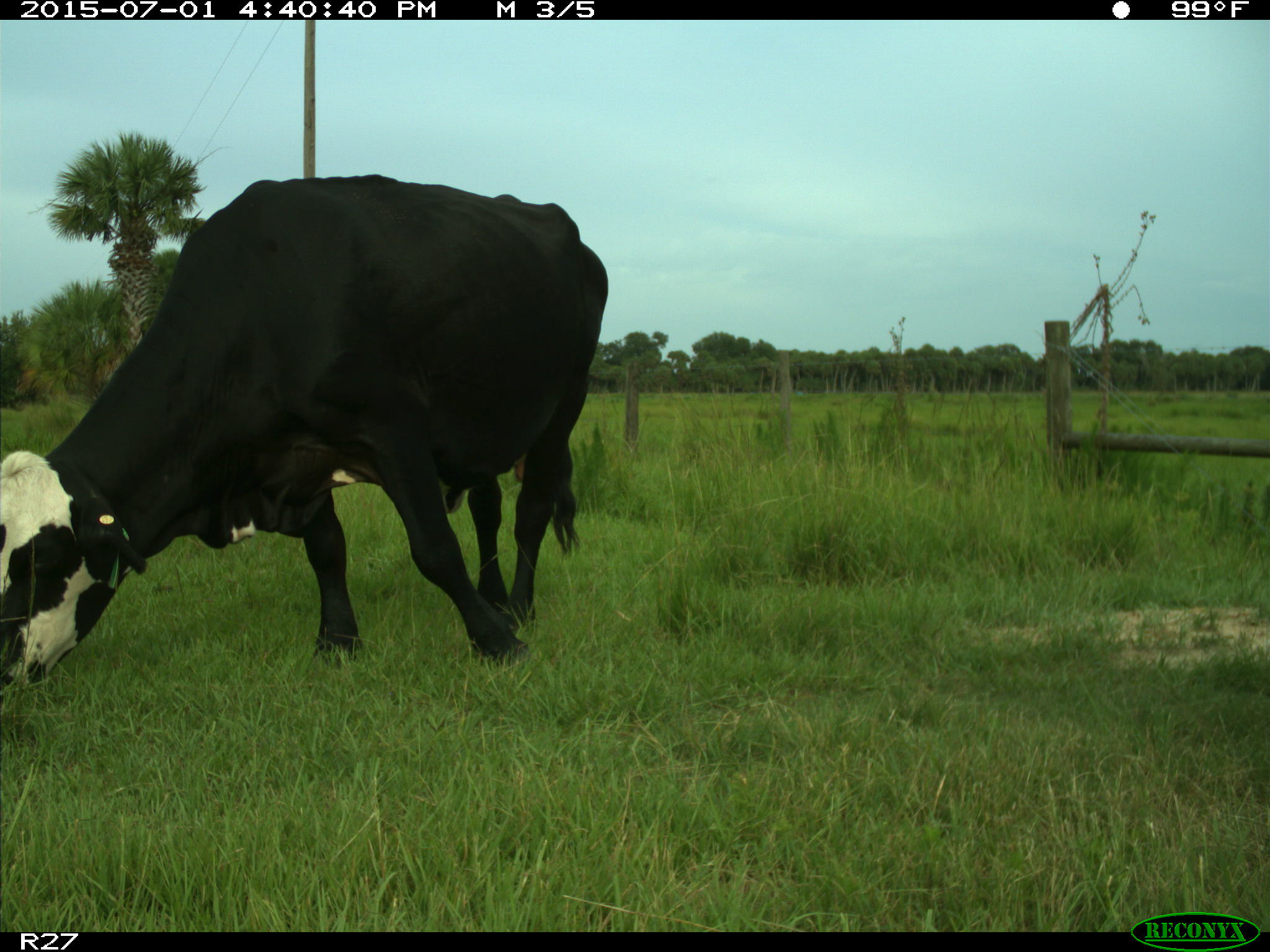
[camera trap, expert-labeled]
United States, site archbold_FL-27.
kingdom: Animalia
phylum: Chordata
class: Mammalia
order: Artiodactyla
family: Bovidae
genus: Bos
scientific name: Bos taurus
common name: domestic cow